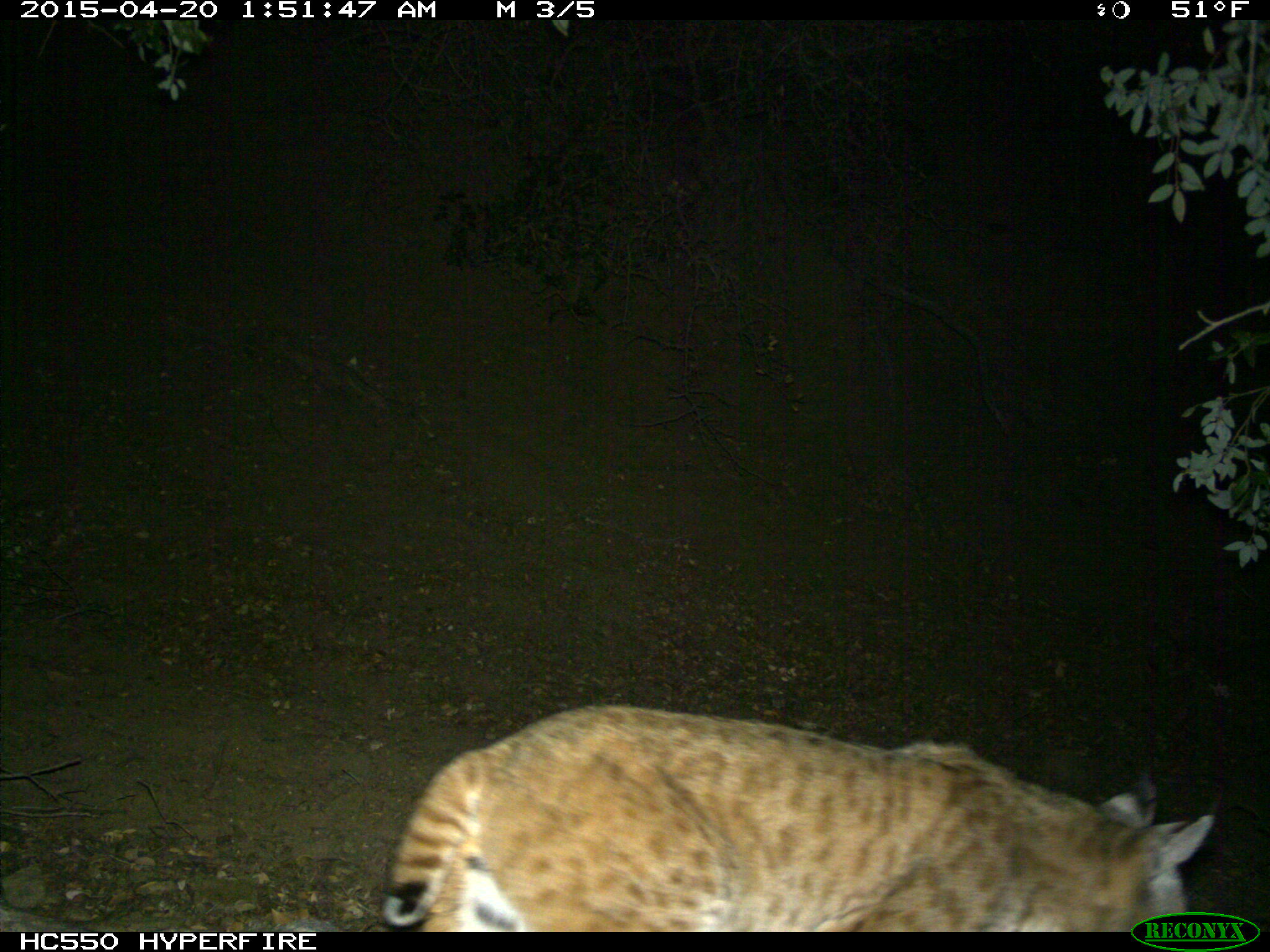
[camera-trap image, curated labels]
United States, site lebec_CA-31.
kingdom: Animalia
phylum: Chordata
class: Mammalia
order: Carnivora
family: Felidae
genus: Lynx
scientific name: Lynx rufus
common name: bobcat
Lynx rufus (bobcat).